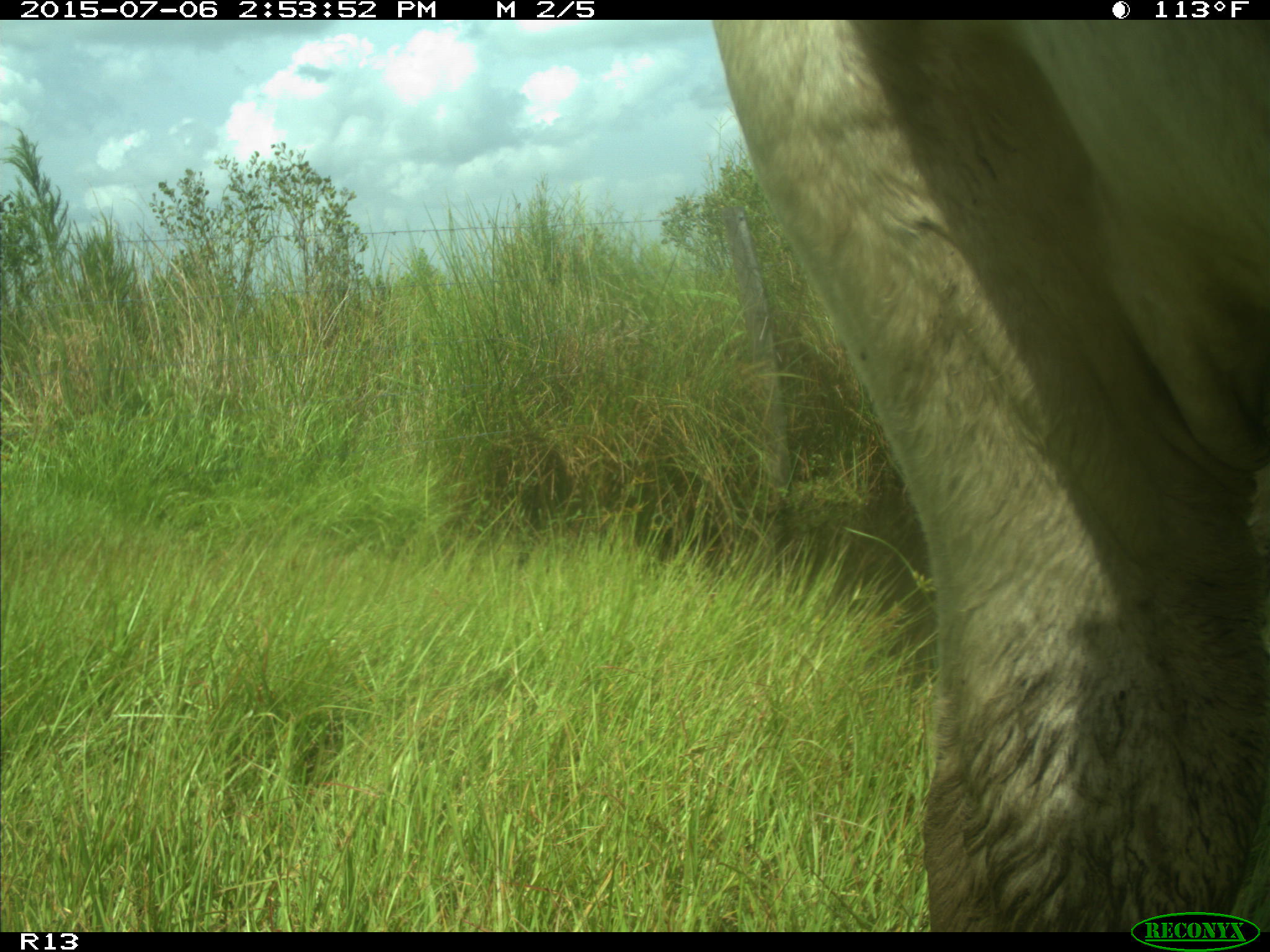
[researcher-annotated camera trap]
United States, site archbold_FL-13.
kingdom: Animalia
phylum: Chordata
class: Mammalia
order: Artiodactyla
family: Bovidae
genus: Bos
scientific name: Bos taurus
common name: domestic cow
Bos taurus (domestic cow).